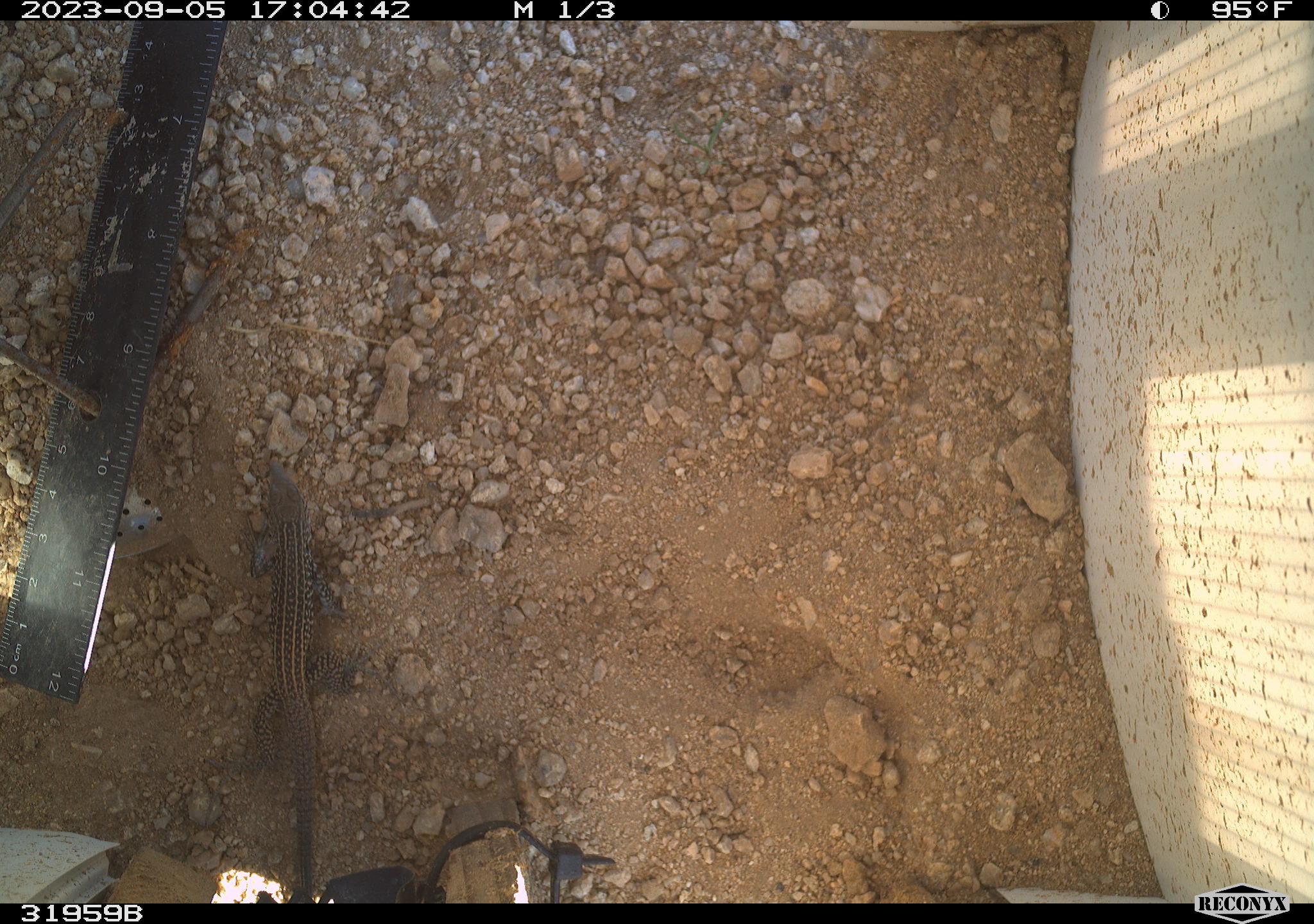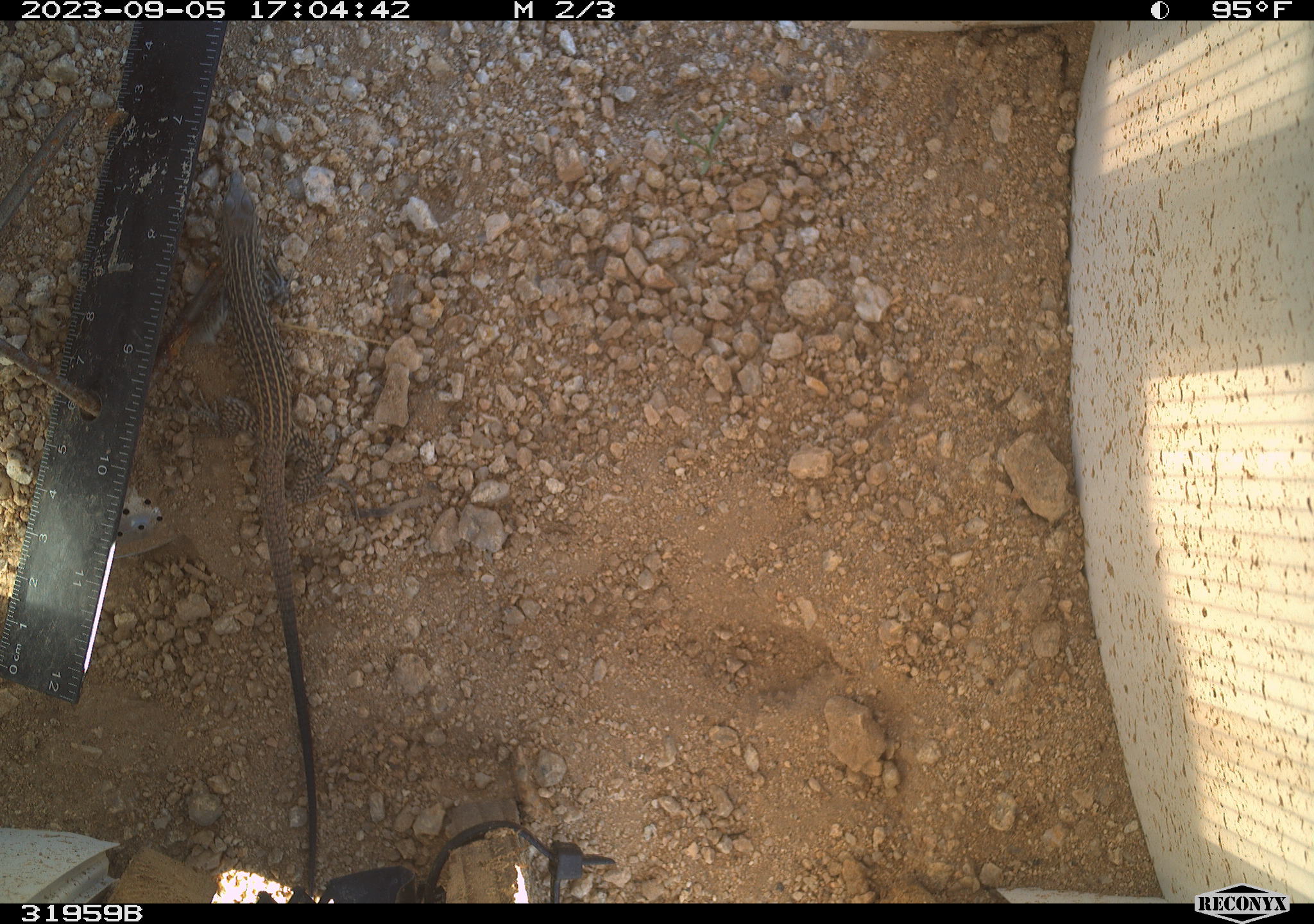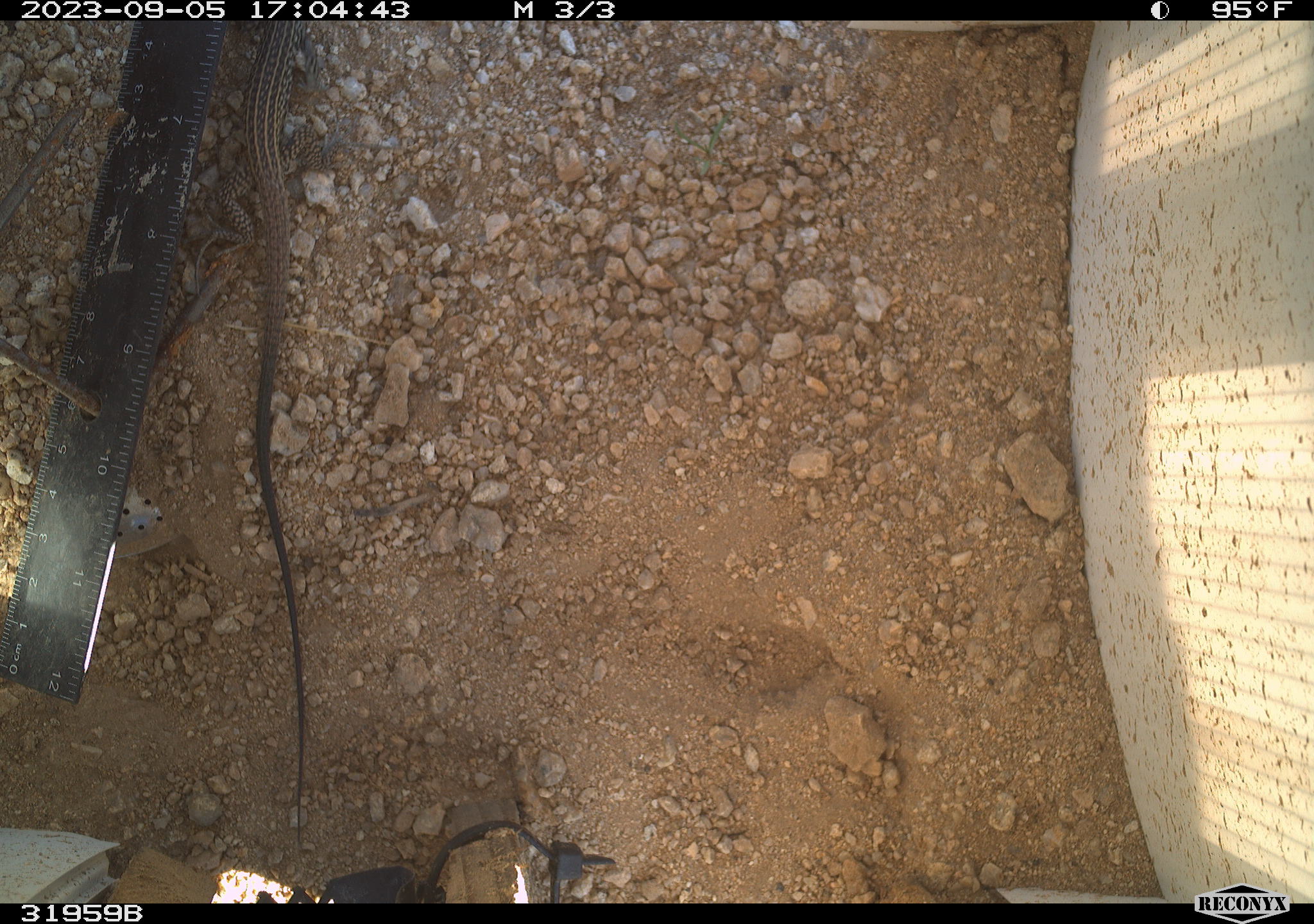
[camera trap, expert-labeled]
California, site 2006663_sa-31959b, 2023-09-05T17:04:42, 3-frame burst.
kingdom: Animalia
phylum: Chordata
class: Reptilia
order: Squamata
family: Teiidae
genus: Aspidoscelis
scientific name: Aspidoscelis tigris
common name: western whiptail